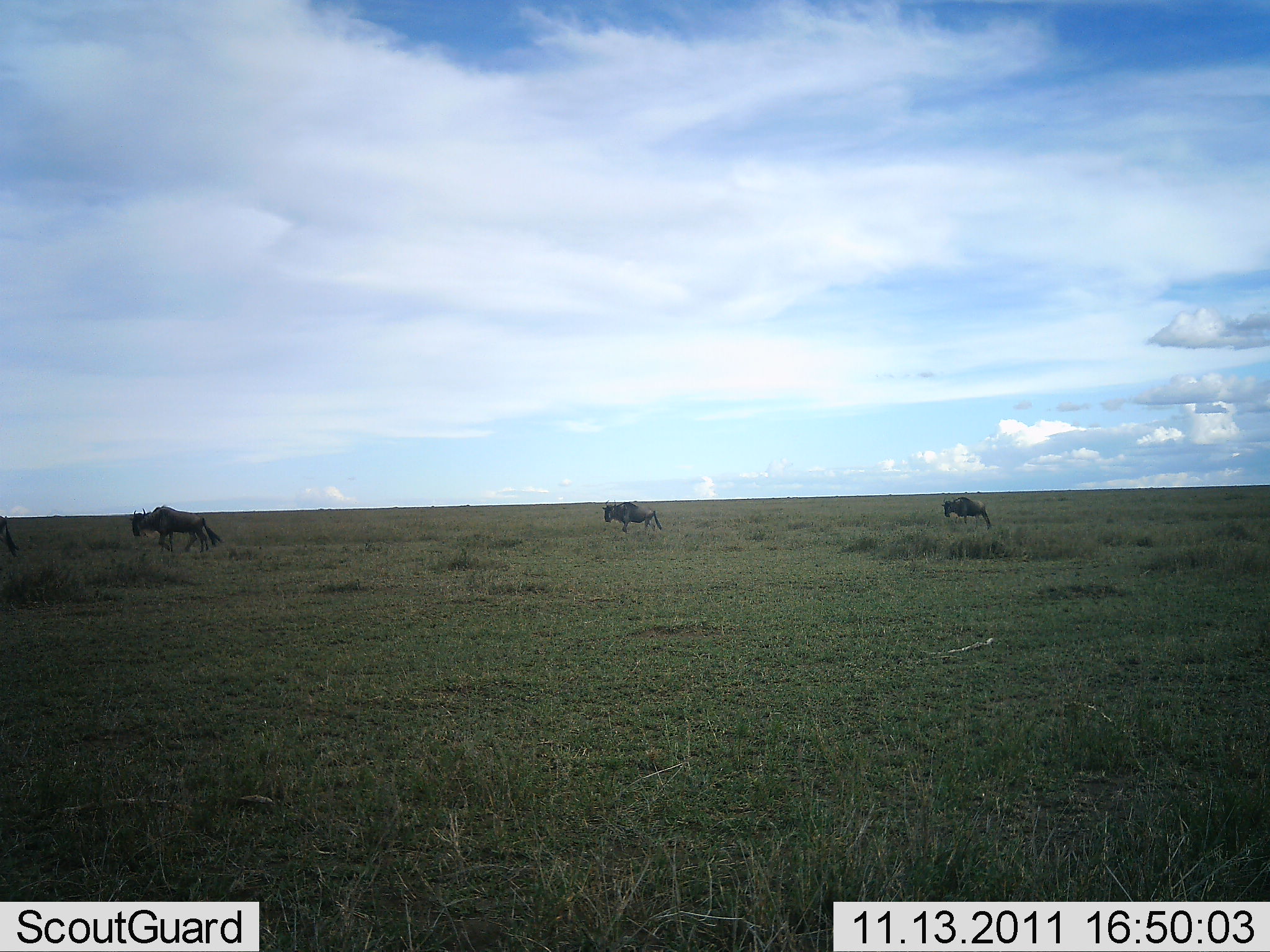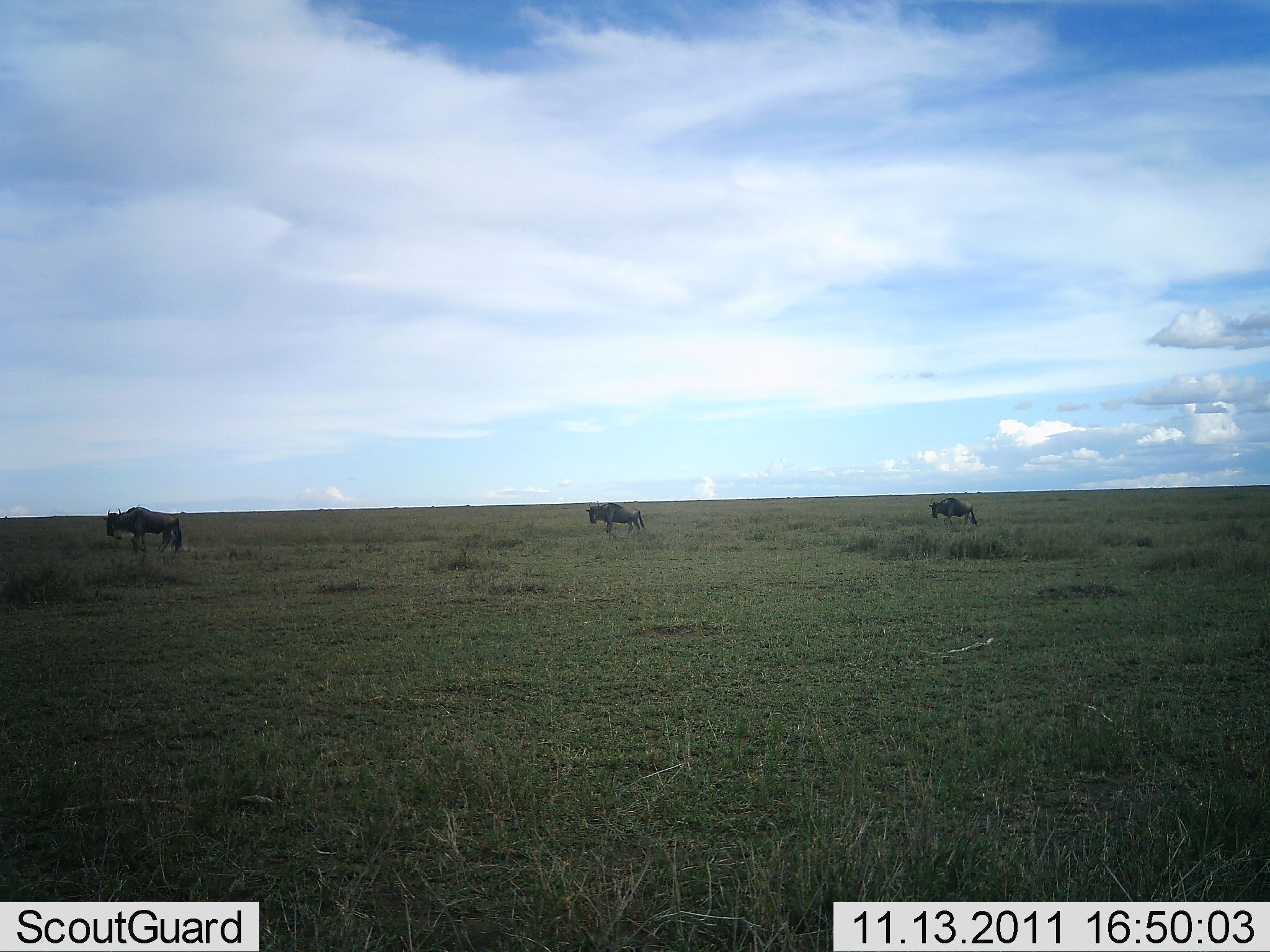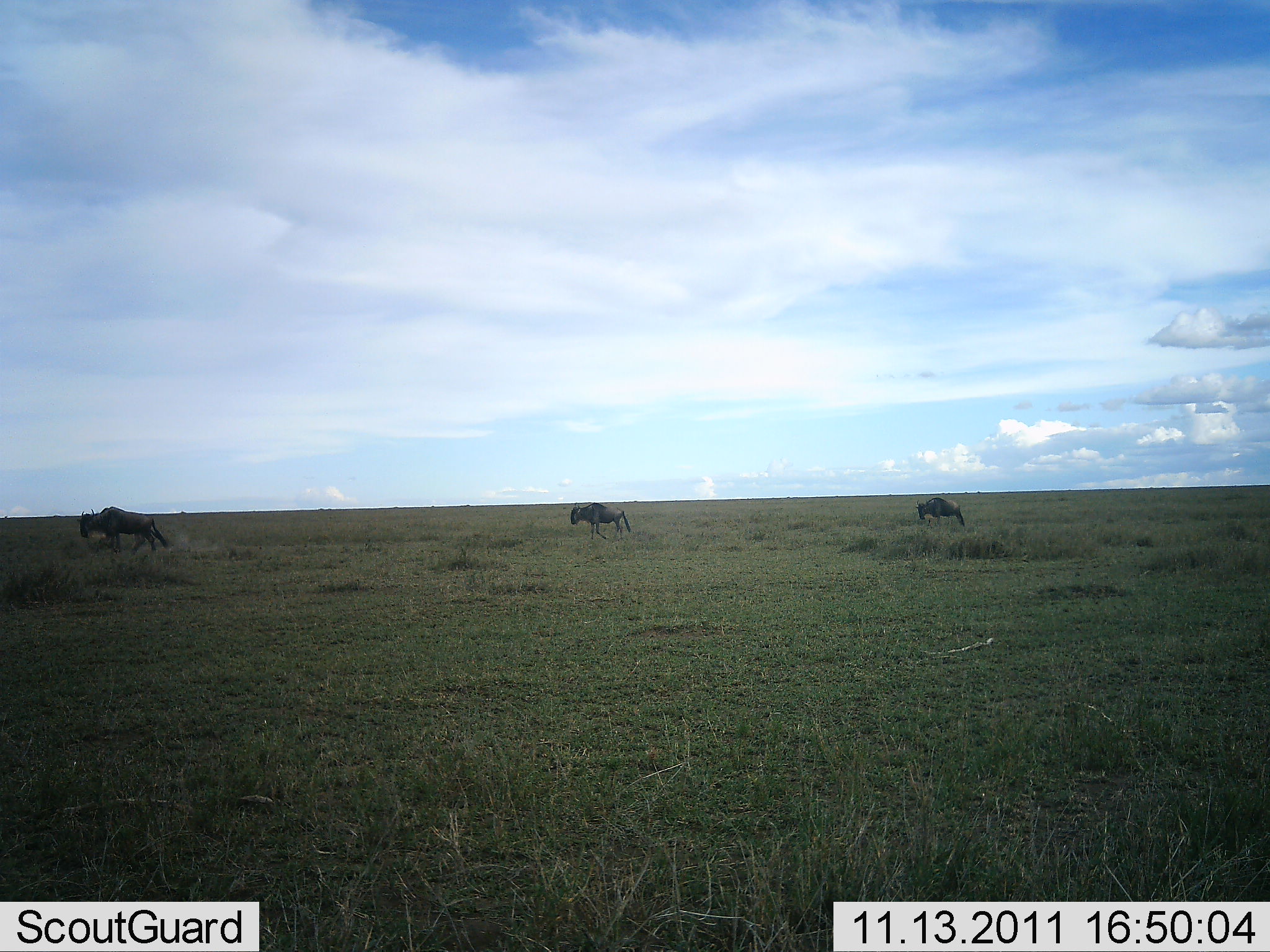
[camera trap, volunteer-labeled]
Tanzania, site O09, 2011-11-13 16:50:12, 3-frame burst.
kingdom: Animalia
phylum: Chordata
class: Mammalia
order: Artiodactyla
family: Bovidae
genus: Connochaetes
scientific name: Connochaetes taurinus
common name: blue wildebeest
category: wildebeest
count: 3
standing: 15%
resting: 0%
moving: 85%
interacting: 0%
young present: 0%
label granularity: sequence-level